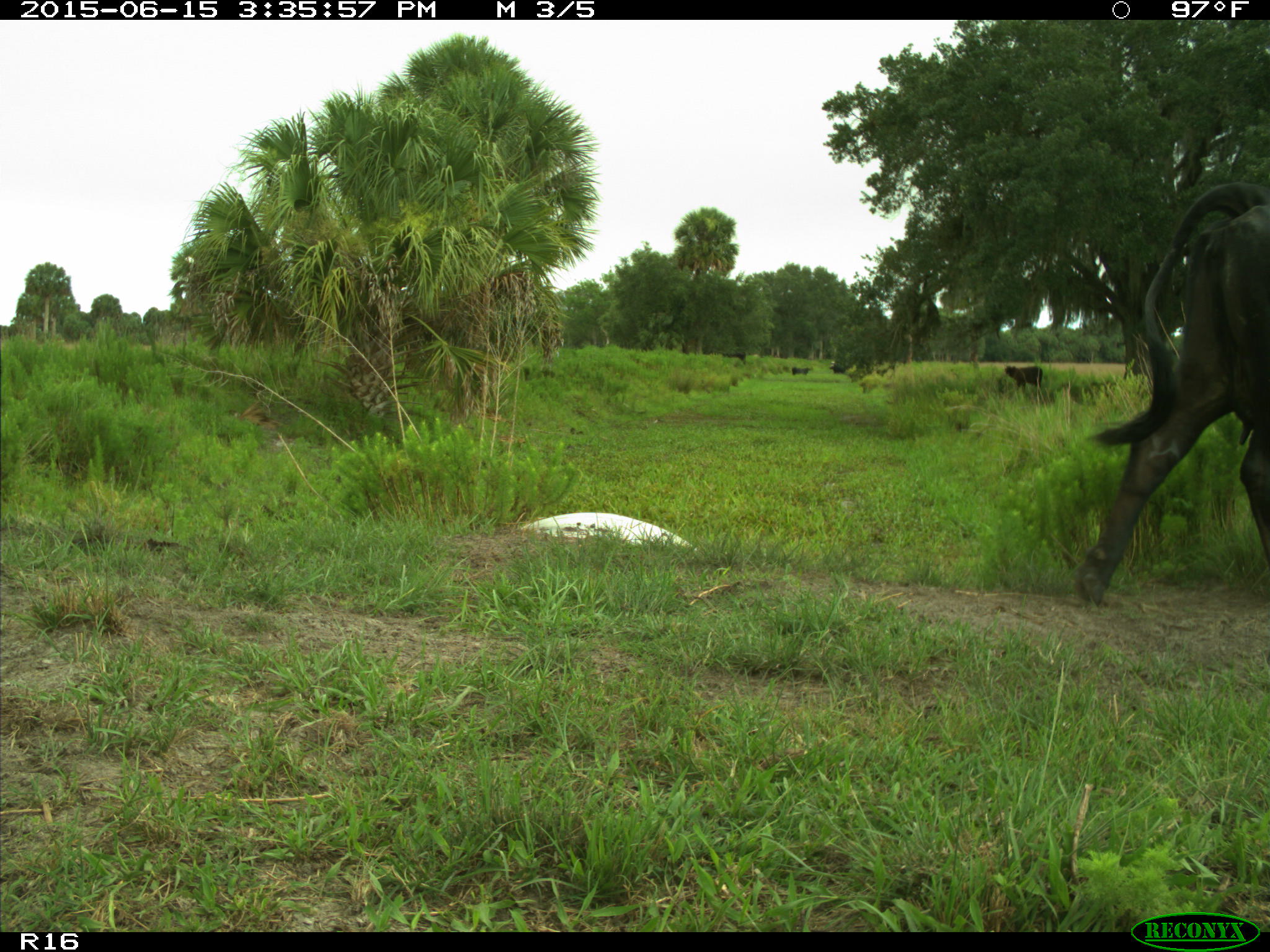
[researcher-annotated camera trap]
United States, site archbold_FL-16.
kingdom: Animalia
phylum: Chordata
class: Mammalia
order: Artiodactyla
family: Bovidae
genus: Bos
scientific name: Bos taurus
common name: domestic cow